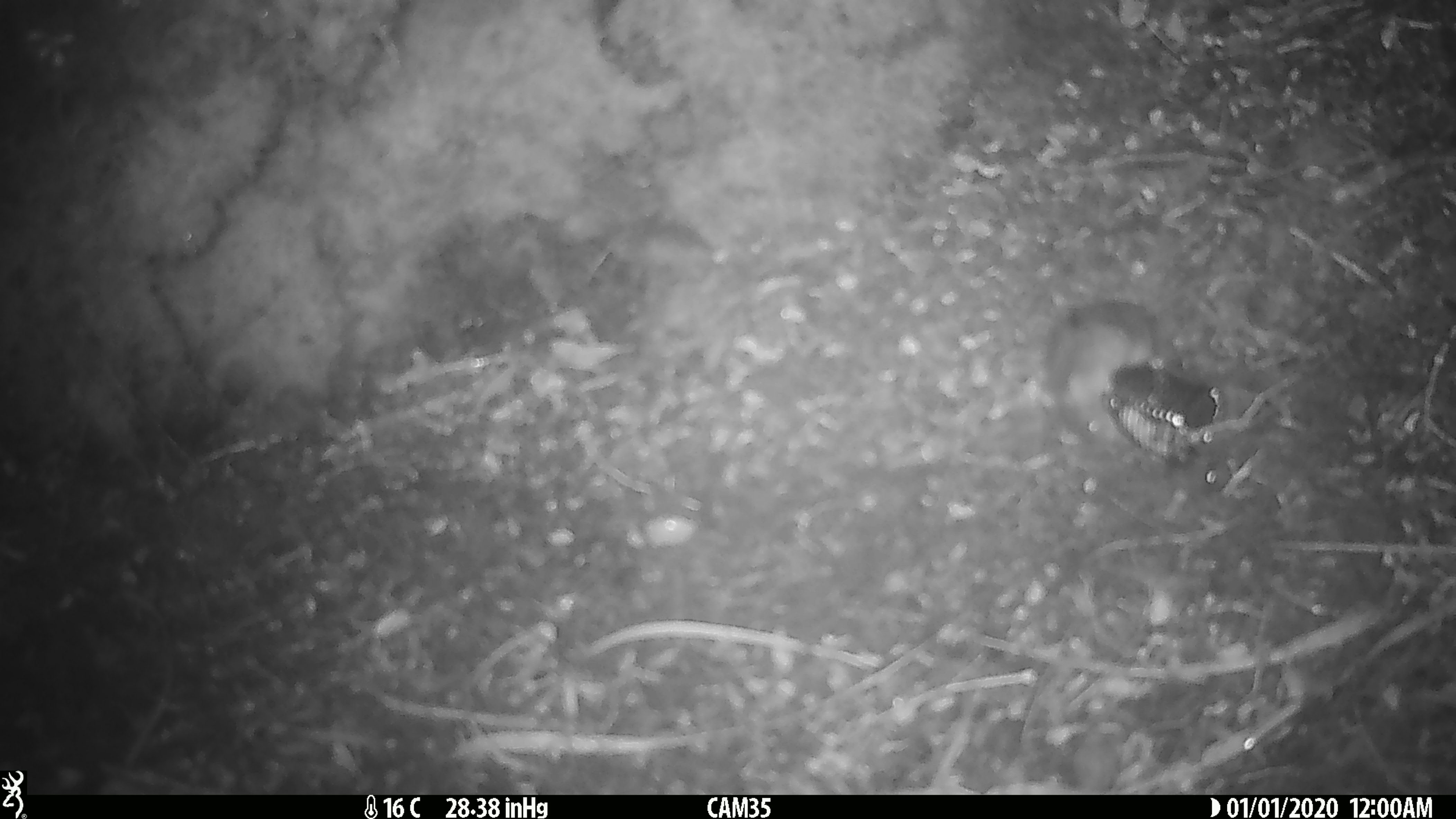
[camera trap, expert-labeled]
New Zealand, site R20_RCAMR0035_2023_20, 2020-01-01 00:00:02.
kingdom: Animalia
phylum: Chordata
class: Mammalia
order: Rodentia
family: Muridae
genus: Mus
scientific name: Mus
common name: mouse